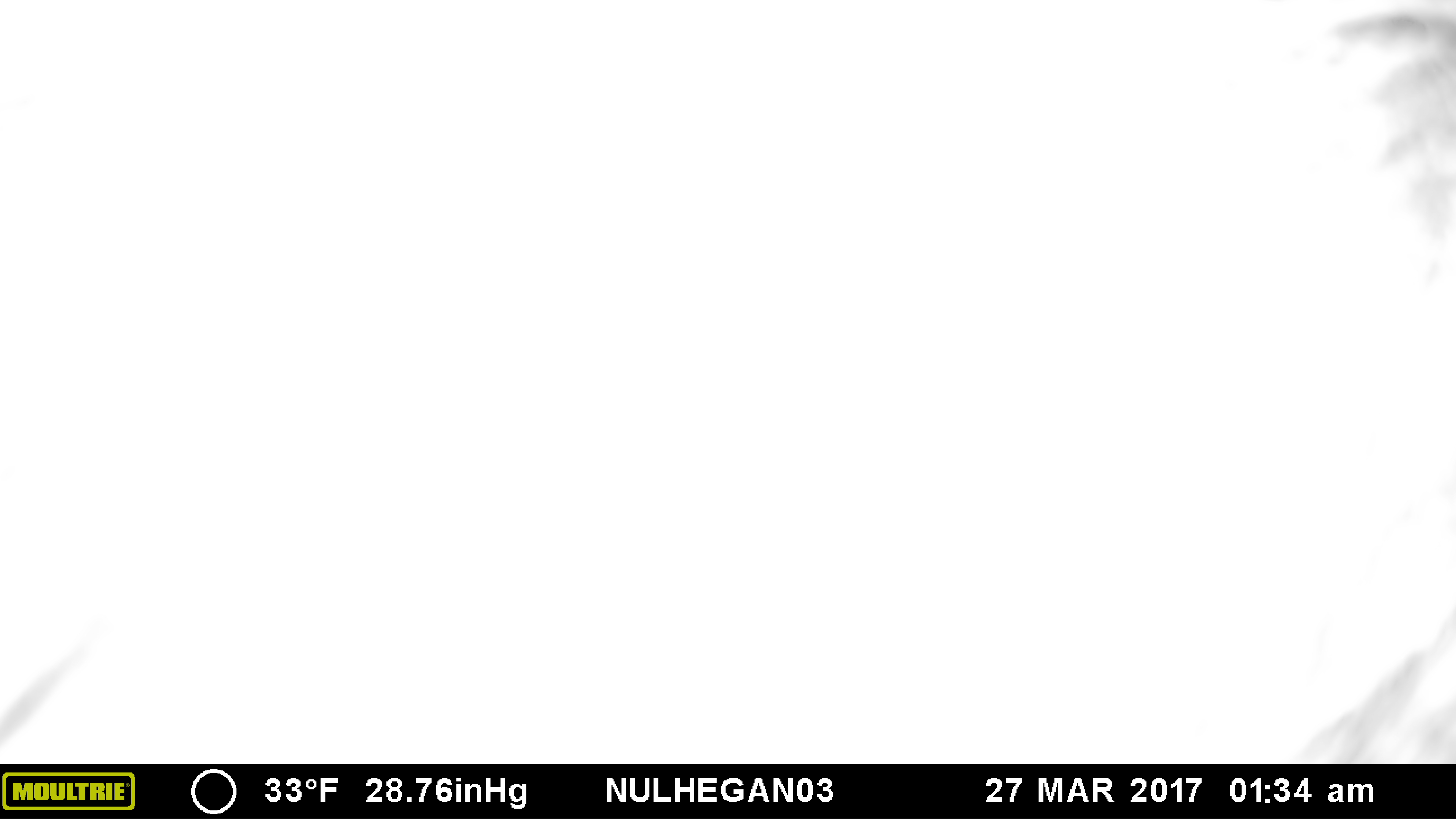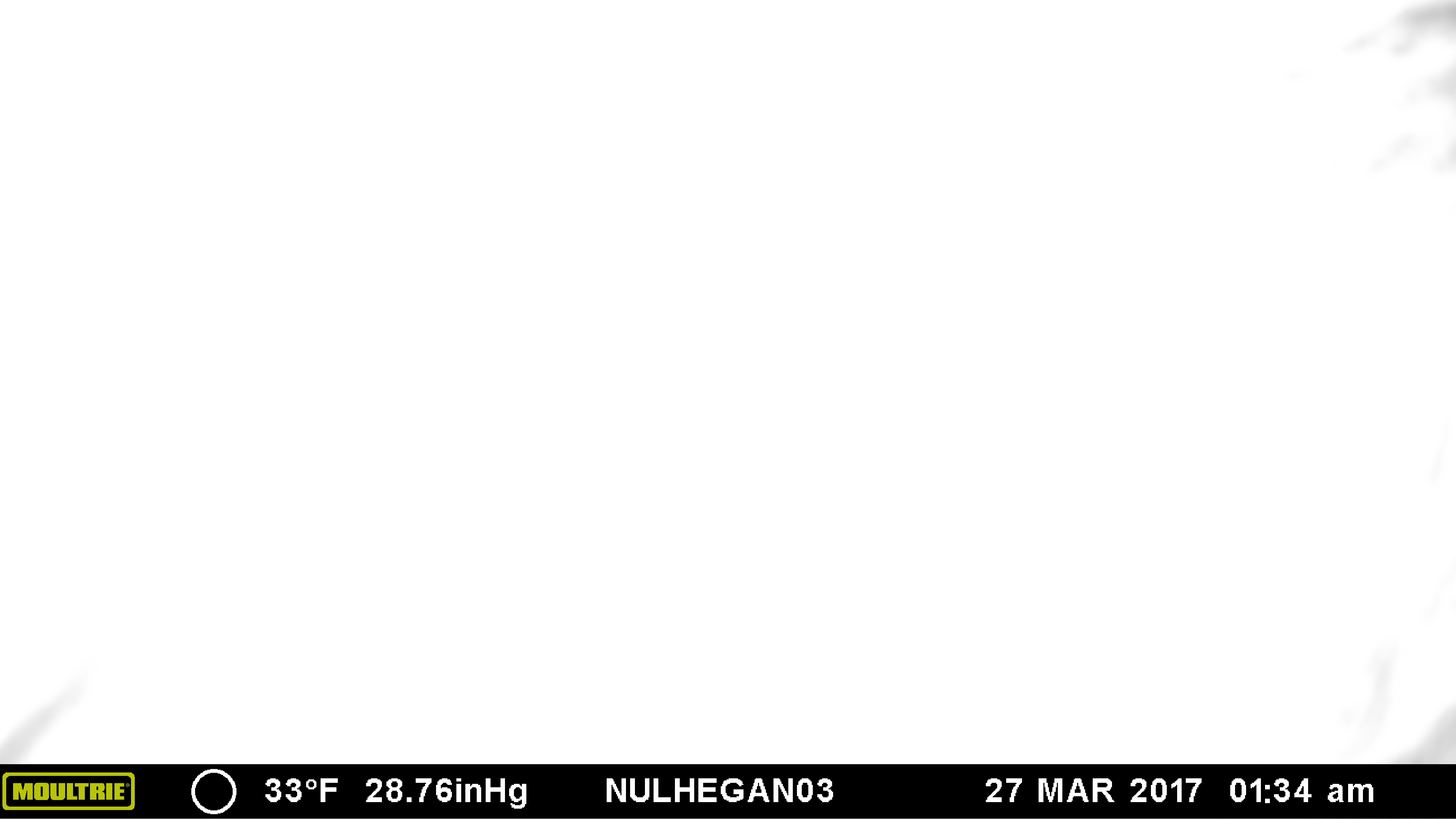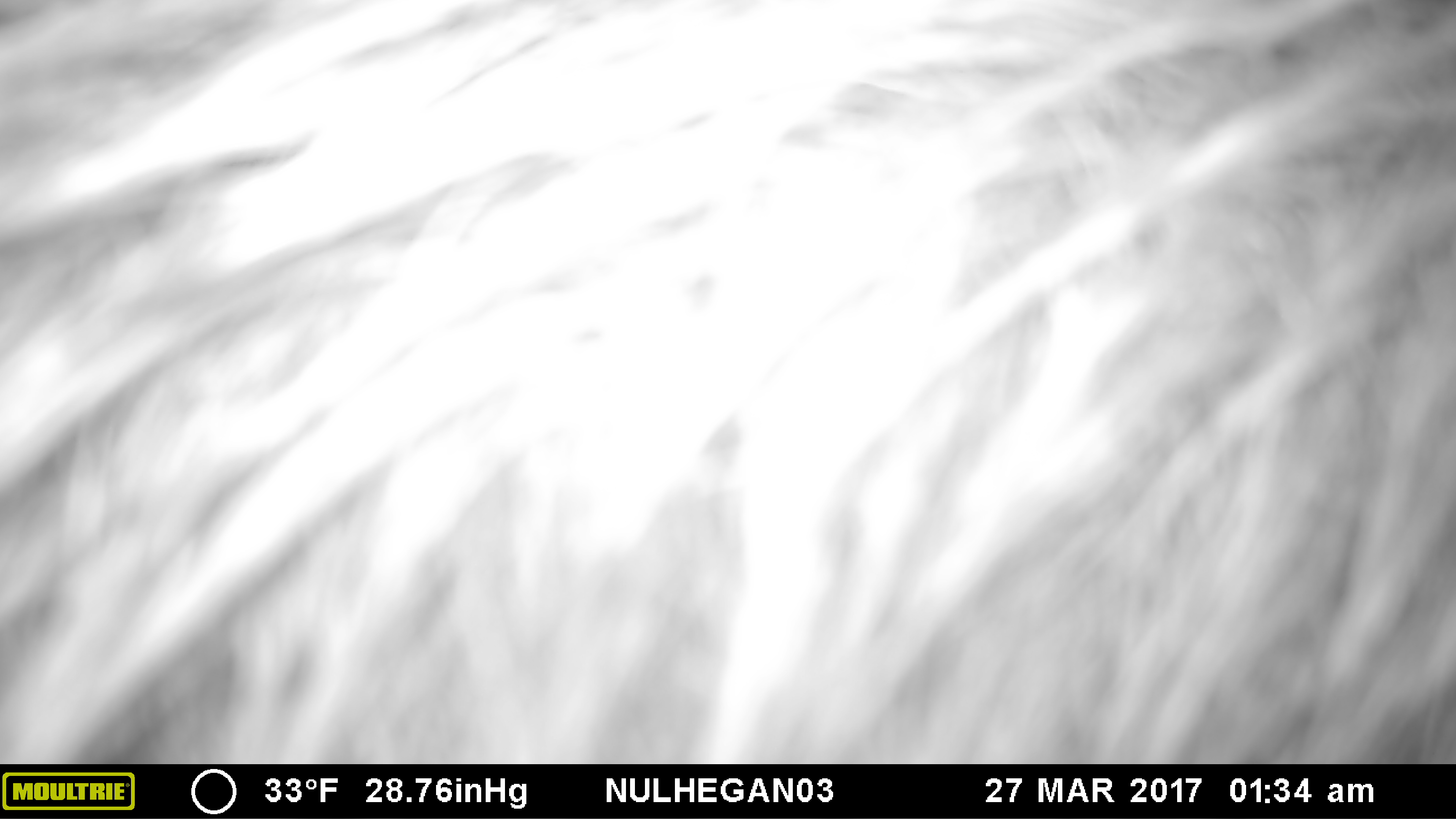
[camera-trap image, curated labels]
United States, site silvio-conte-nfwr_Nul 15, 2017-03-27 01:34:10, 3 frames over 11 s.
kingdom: Animalia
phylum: Chordata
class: Mammalia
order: Artiodactyla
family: Cervidae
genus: Alces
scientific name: Alces alces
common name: moose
Moose (Alces alces).